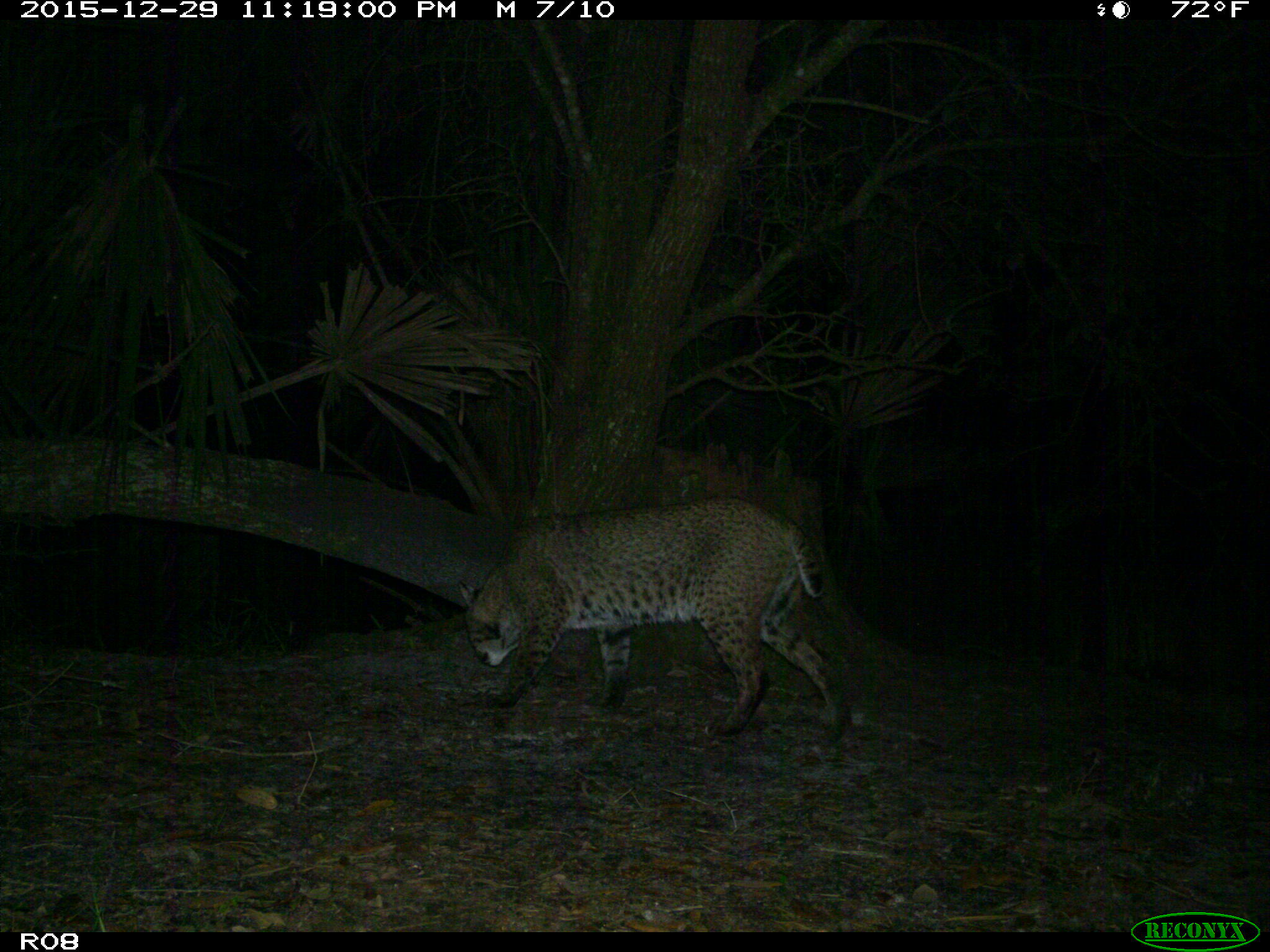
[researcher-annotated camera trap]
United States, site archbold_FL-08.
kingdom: Animalia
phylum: Chordata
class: Mammalia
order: Carnivora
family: Felidae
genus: Lynx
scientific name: Lynx rufus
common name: bobcat